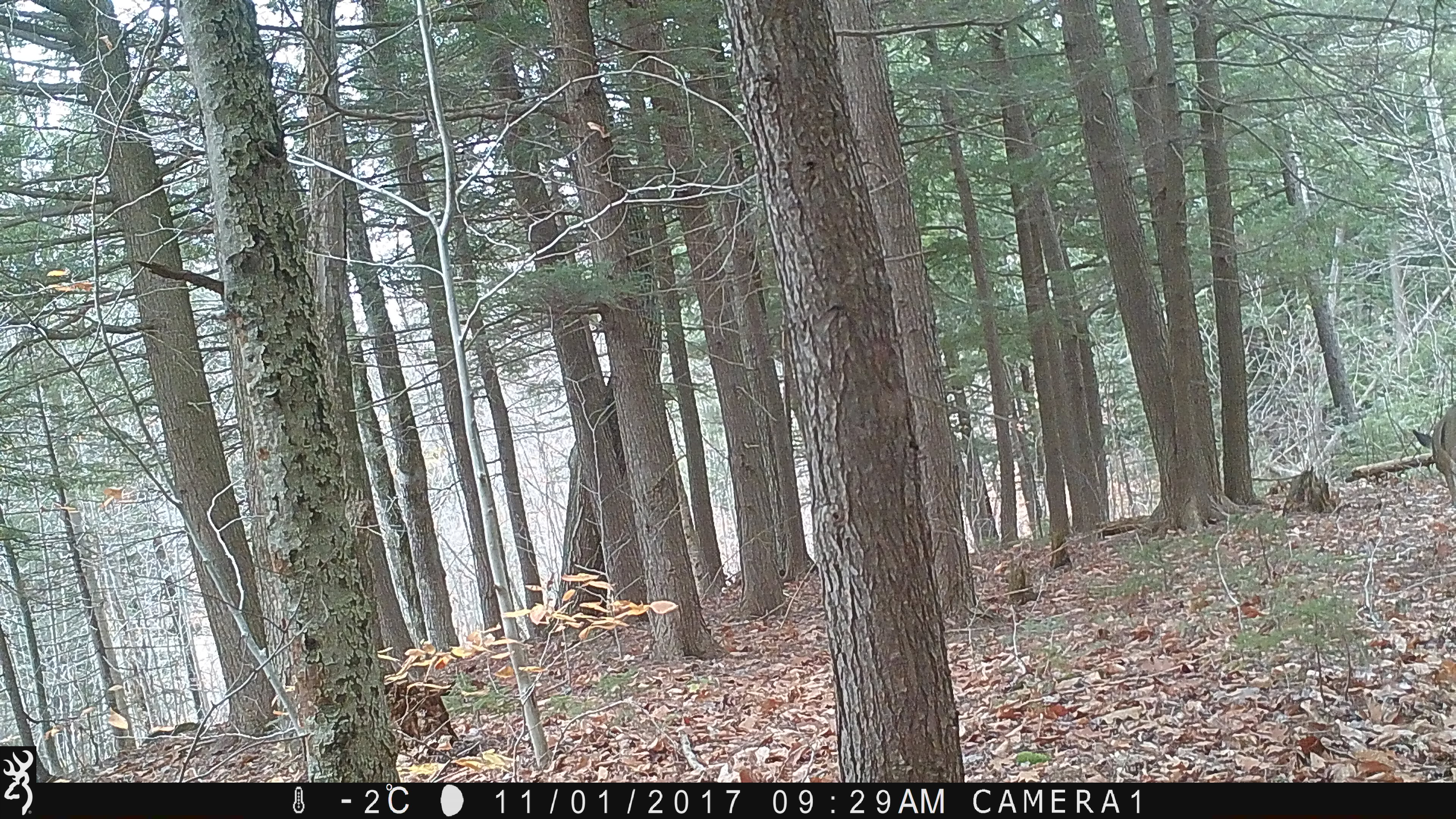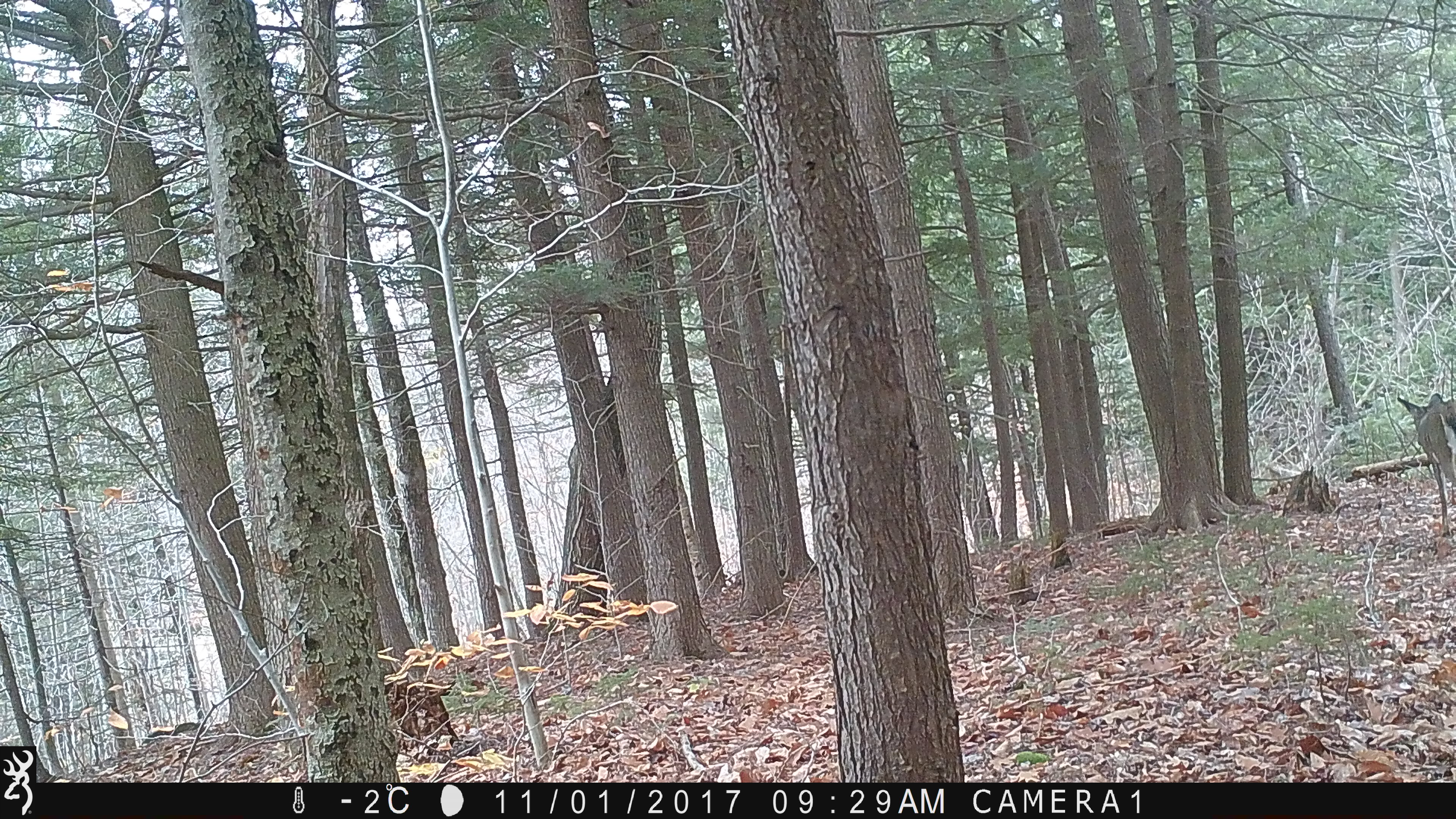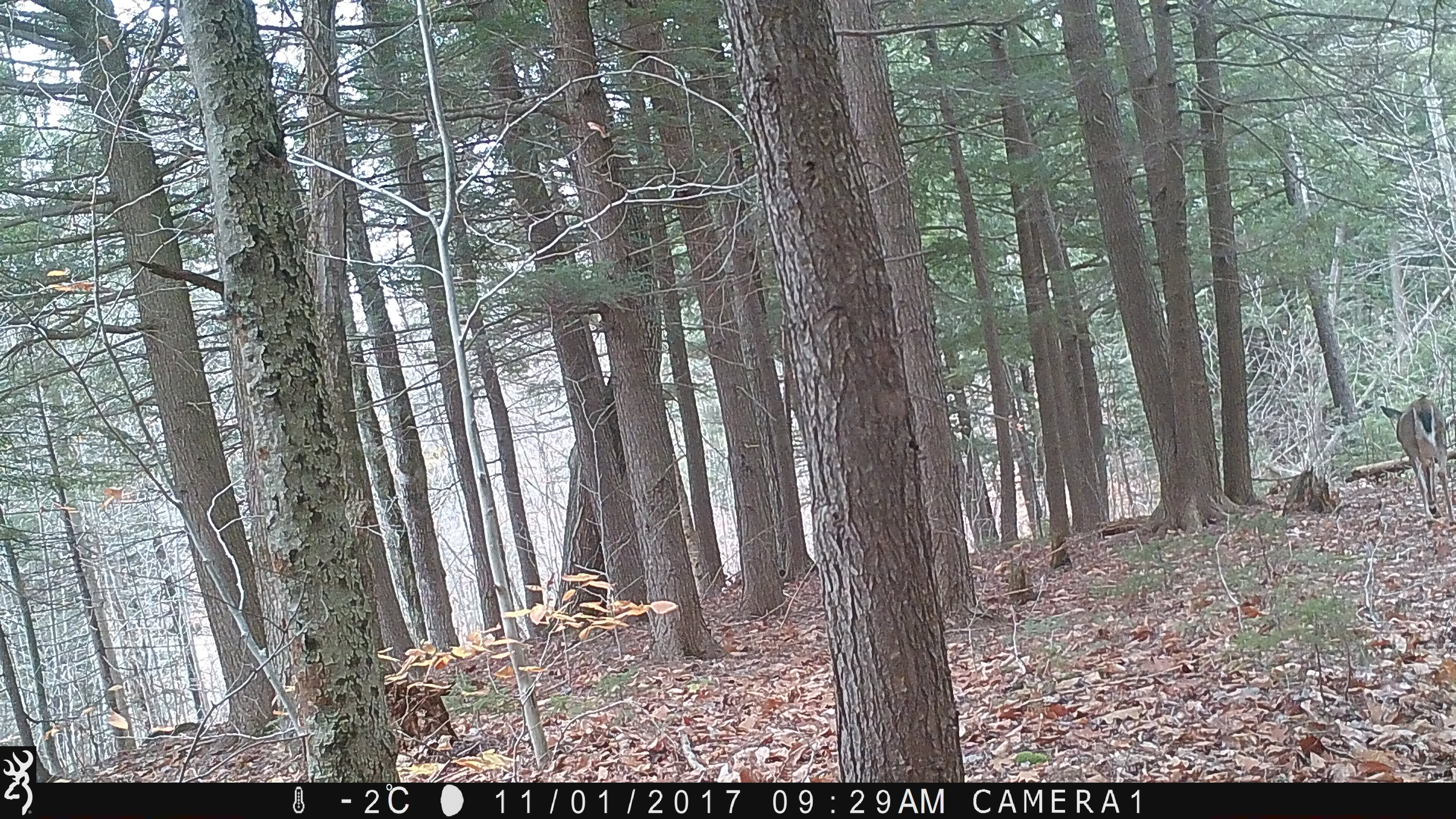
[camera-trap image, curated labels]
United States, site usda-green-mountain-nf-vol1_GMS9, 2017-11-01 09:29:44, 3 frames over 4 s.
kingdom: Animalia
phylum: Chordata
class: Mammalia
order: Artiodactyla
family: Cervidae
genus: Odocoileus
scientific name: Odocoileus virginianus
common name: white-tailed deer